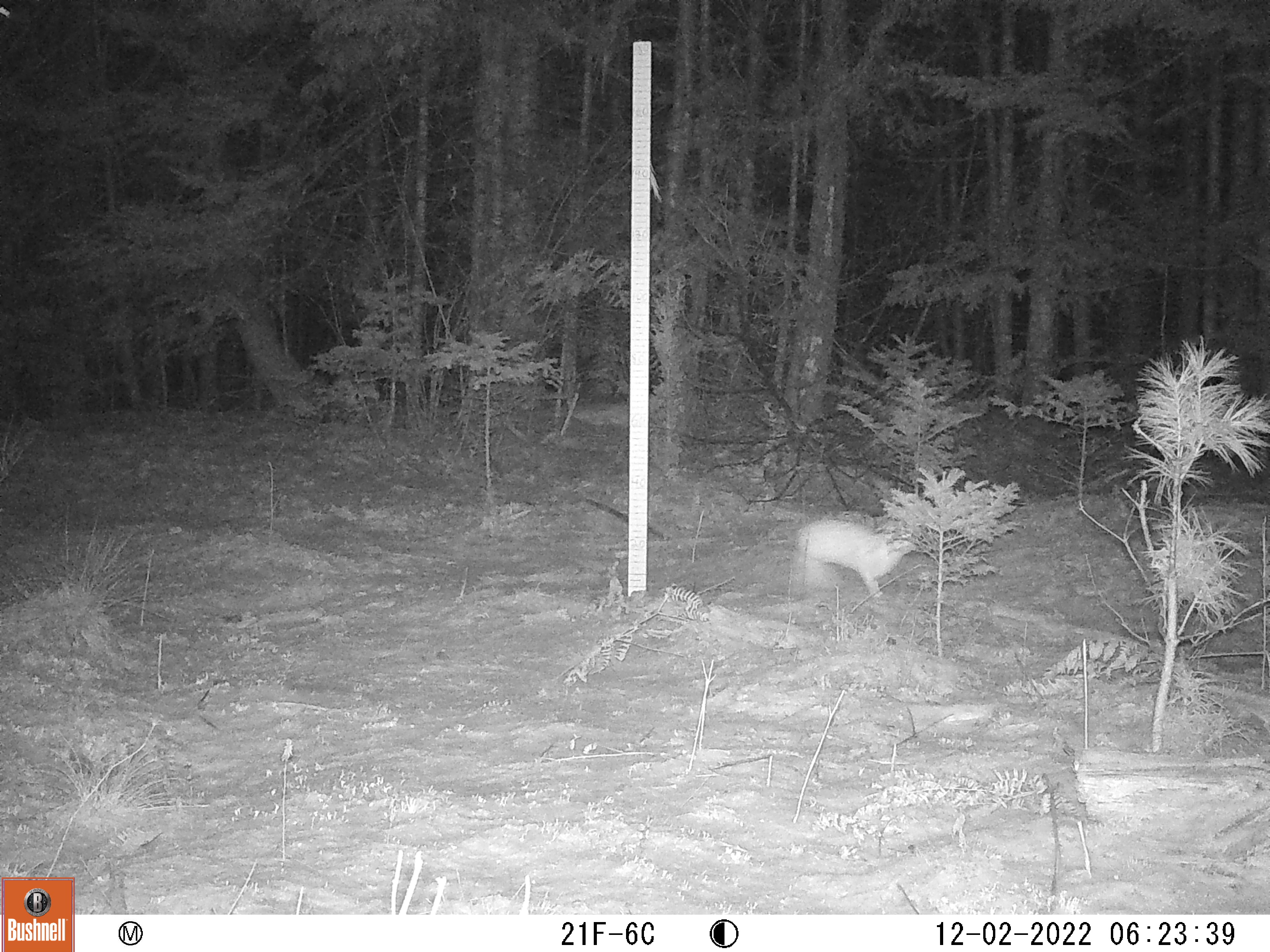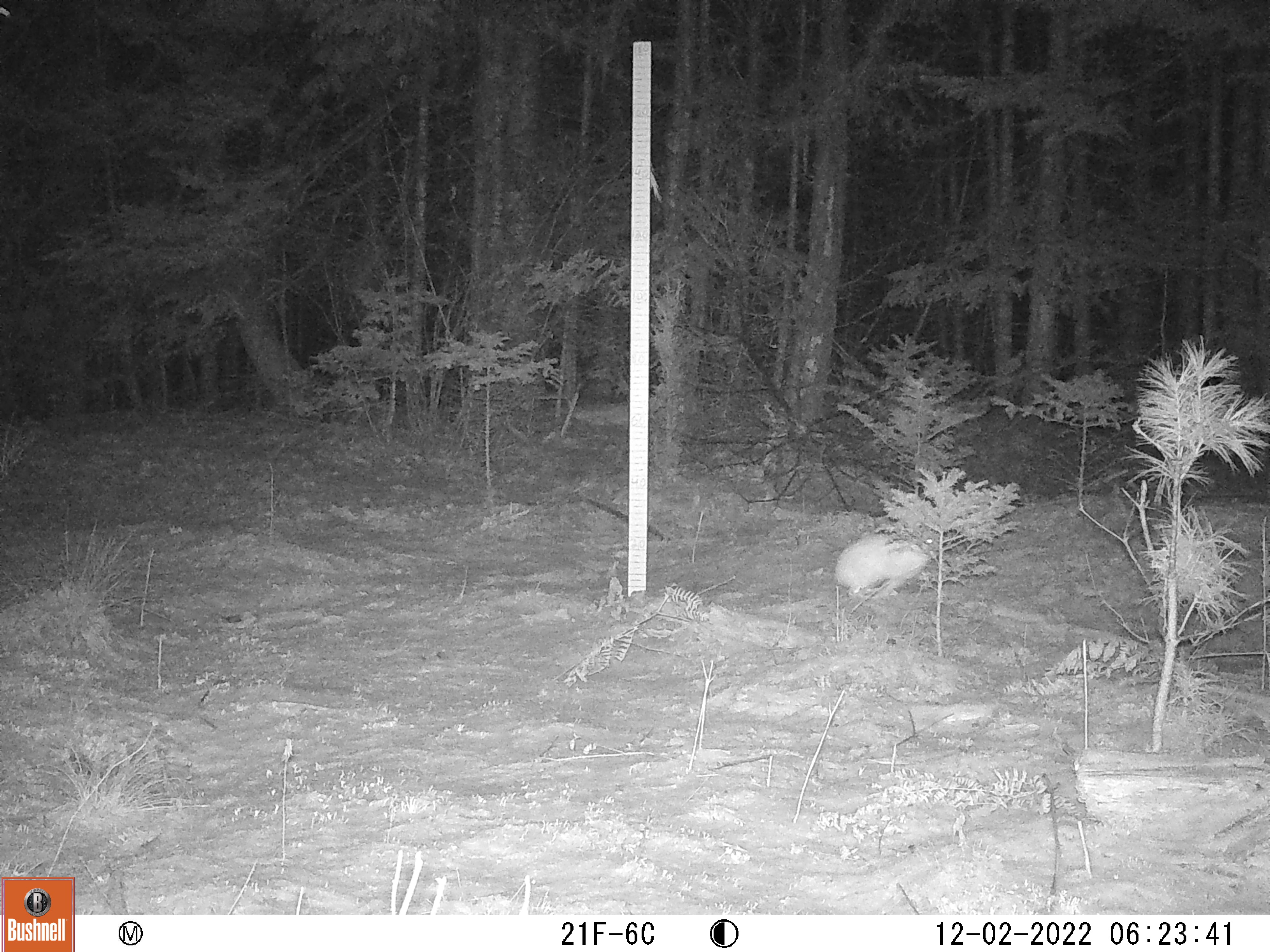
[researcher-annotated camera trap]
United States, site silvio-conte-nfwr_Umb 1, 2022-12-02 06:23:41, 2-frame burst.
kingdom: Animalia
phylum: Chordata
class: Mammalia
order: Lagomorpha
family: Leporidae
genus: Lepus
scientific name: Lepus americanus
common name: snowshoe hare